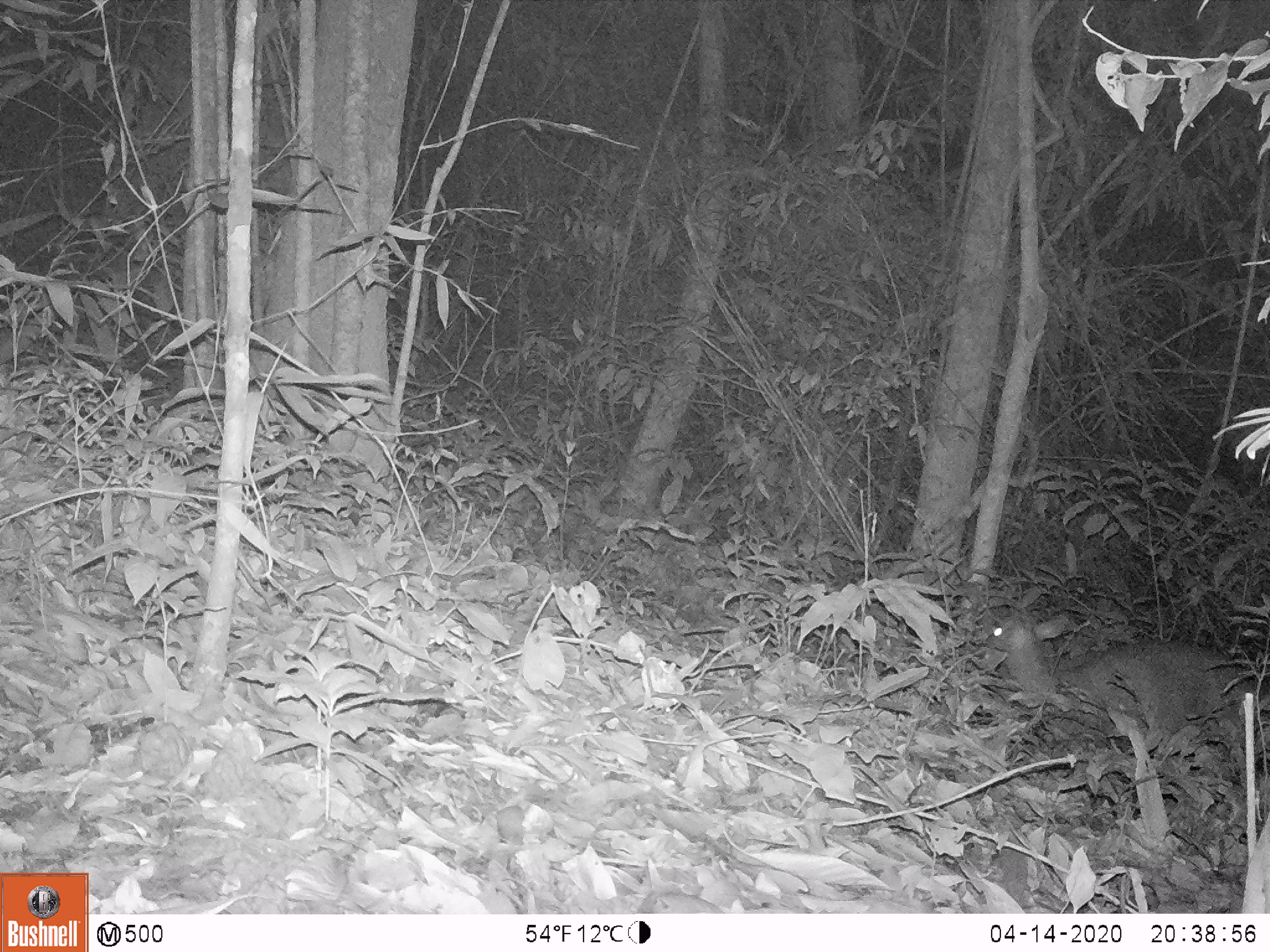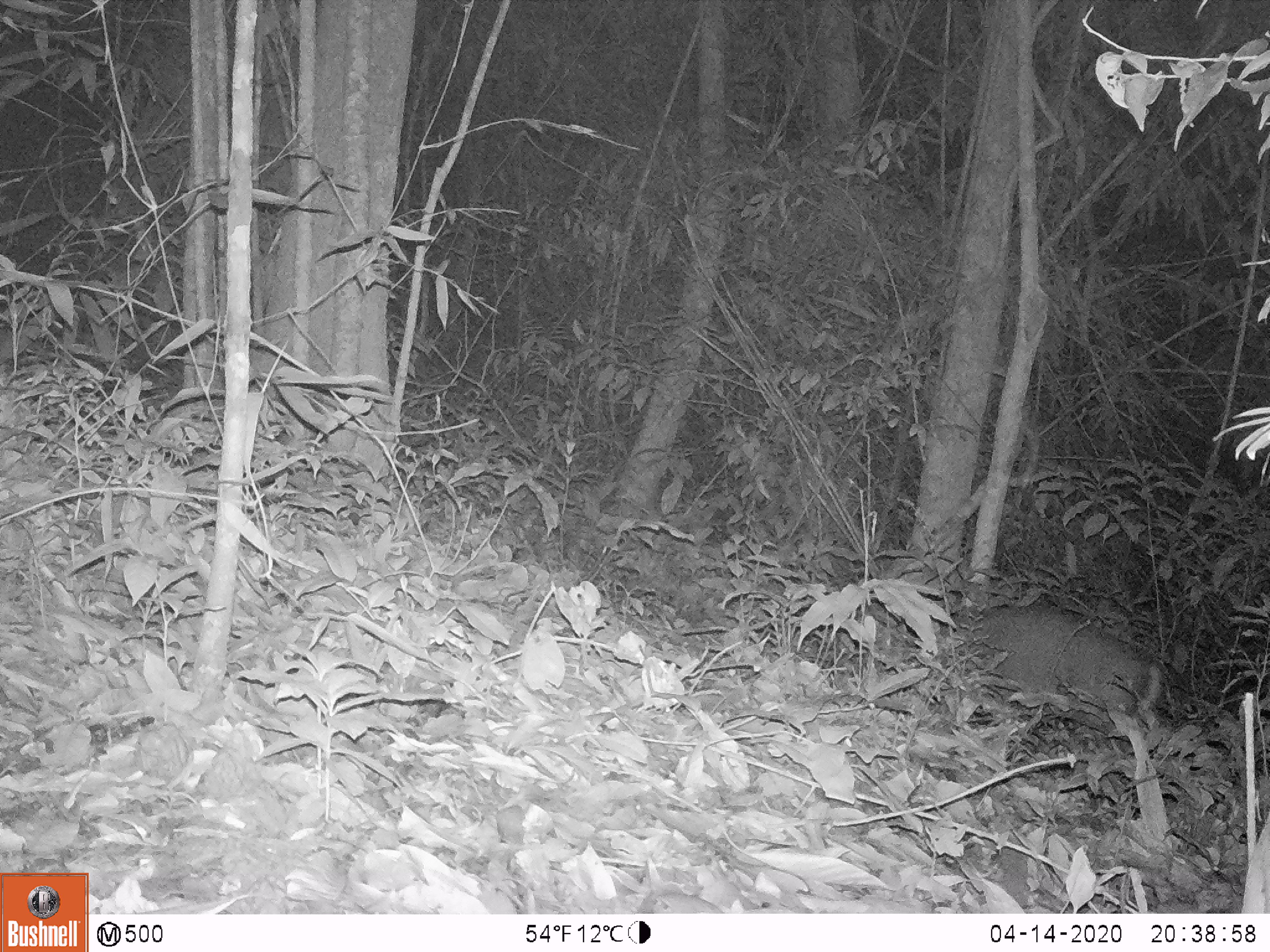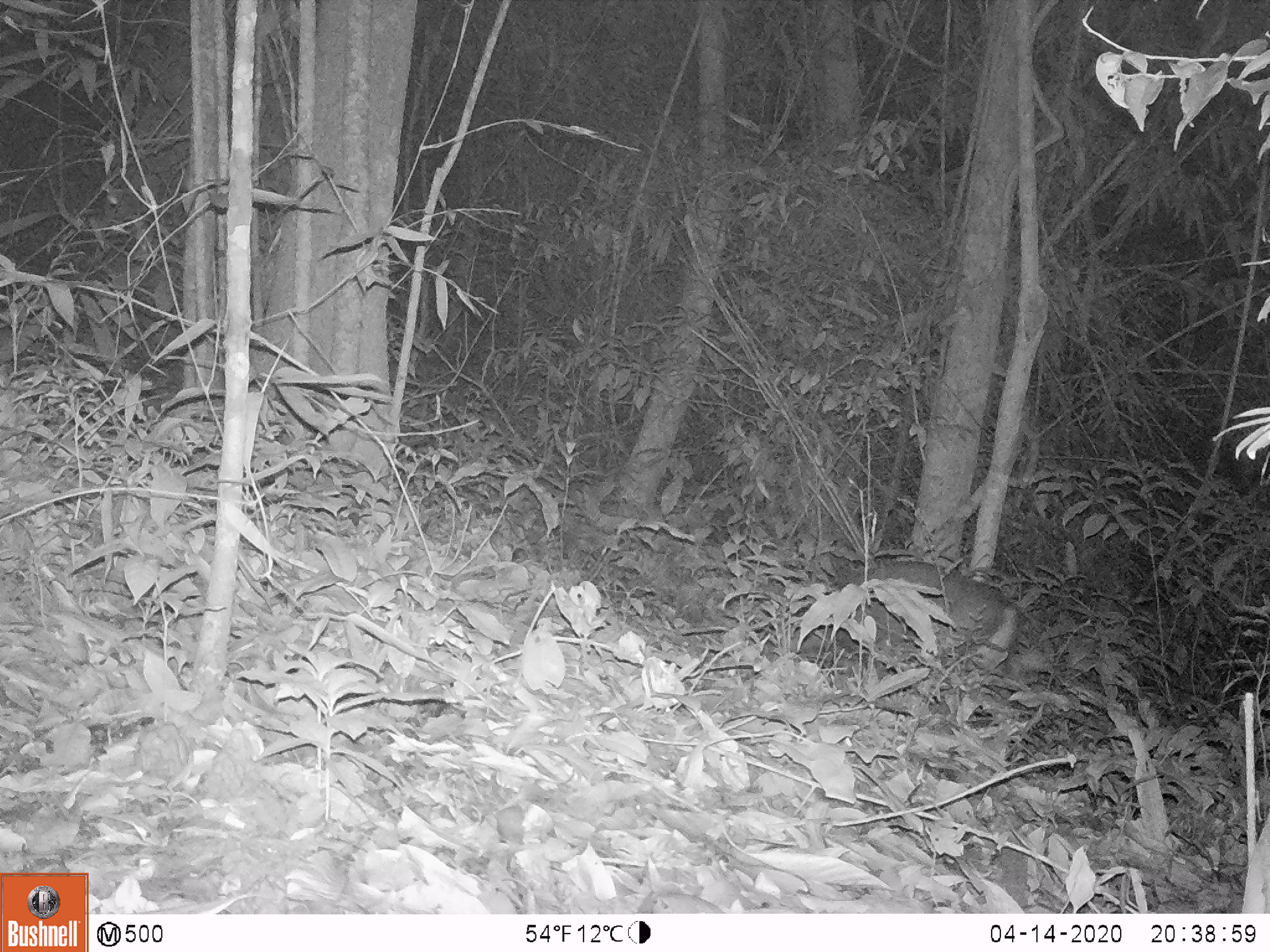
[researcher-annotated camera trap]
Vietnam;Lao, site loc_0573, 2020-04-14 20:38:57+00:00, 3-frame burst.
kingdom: Animalia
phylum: Chordata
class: Mammalia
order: Artiodactyla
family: Cervidae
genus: Muntiacus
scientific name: Muntiacus rooseveltorum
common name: roosevelt's muntjac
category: roosevelts muntjac group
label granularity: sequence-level